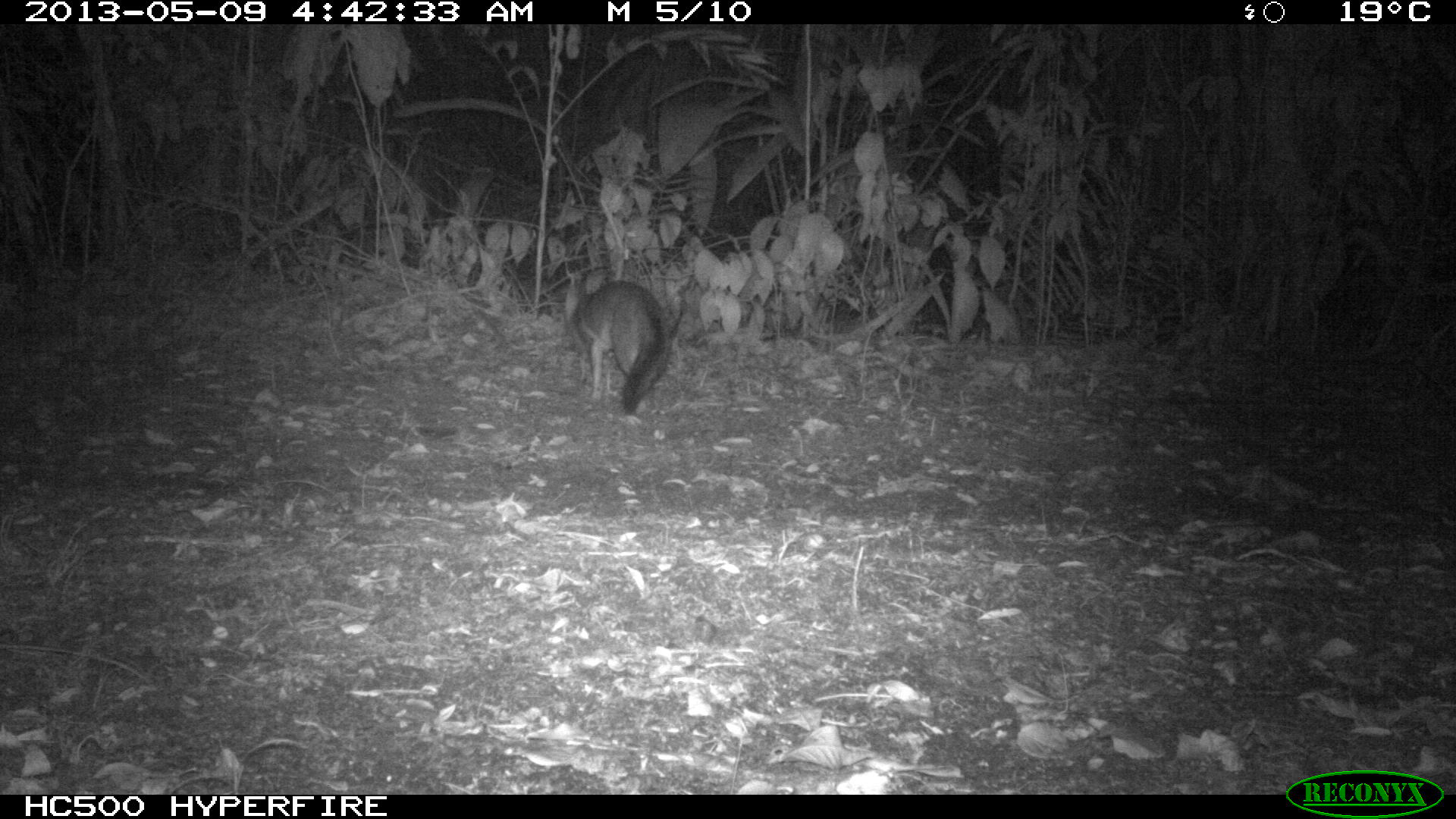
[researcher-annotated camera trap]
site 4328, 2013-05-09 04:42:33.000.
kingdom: Animalia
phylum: Chordata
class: Mammalia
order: Carnivora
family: Canidae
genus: Urocyon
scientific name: Urocyon cinereoargenteus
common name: gray fox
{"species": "Urocyon cinereoargenteus (gray fox)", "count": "1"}